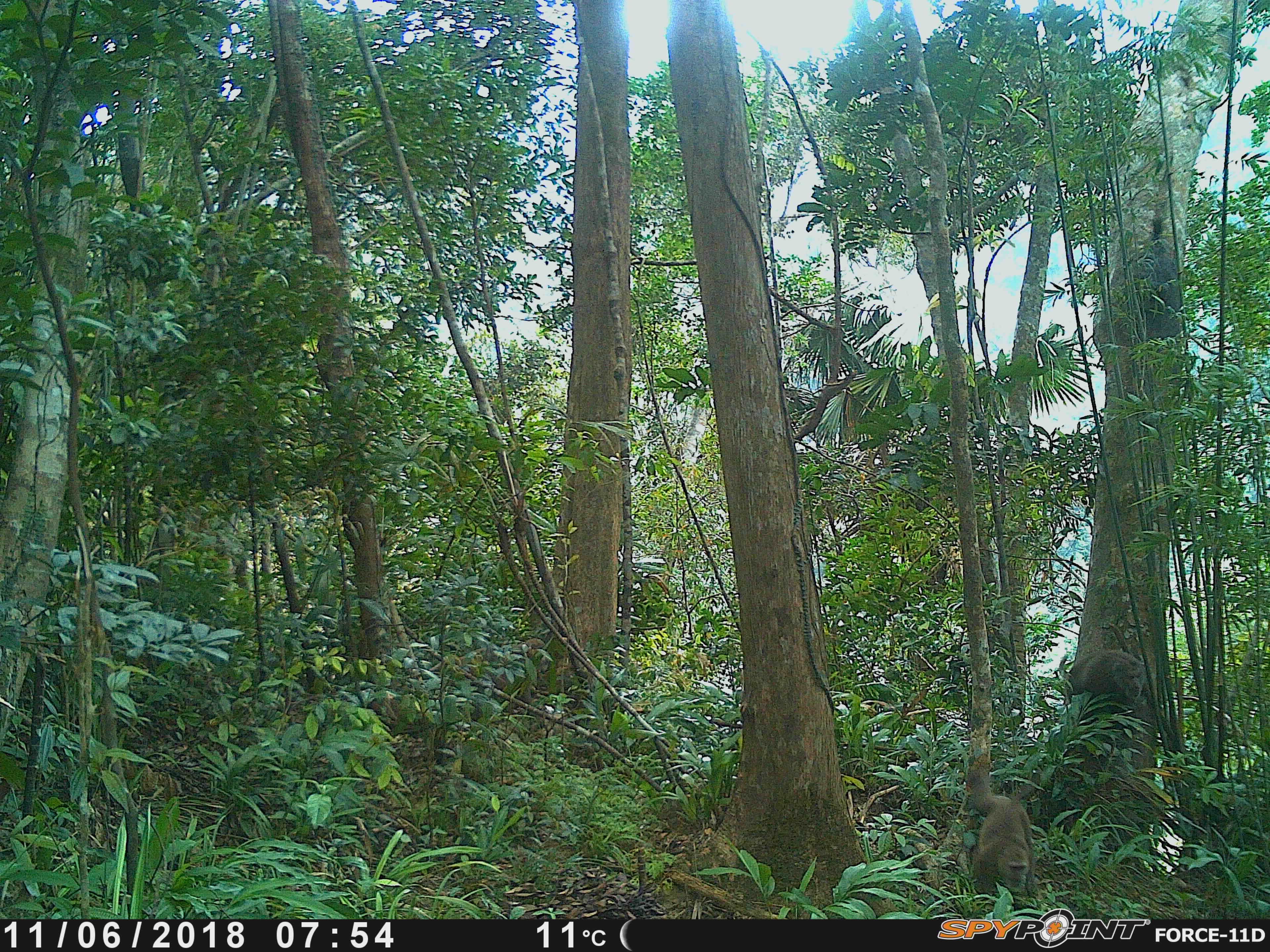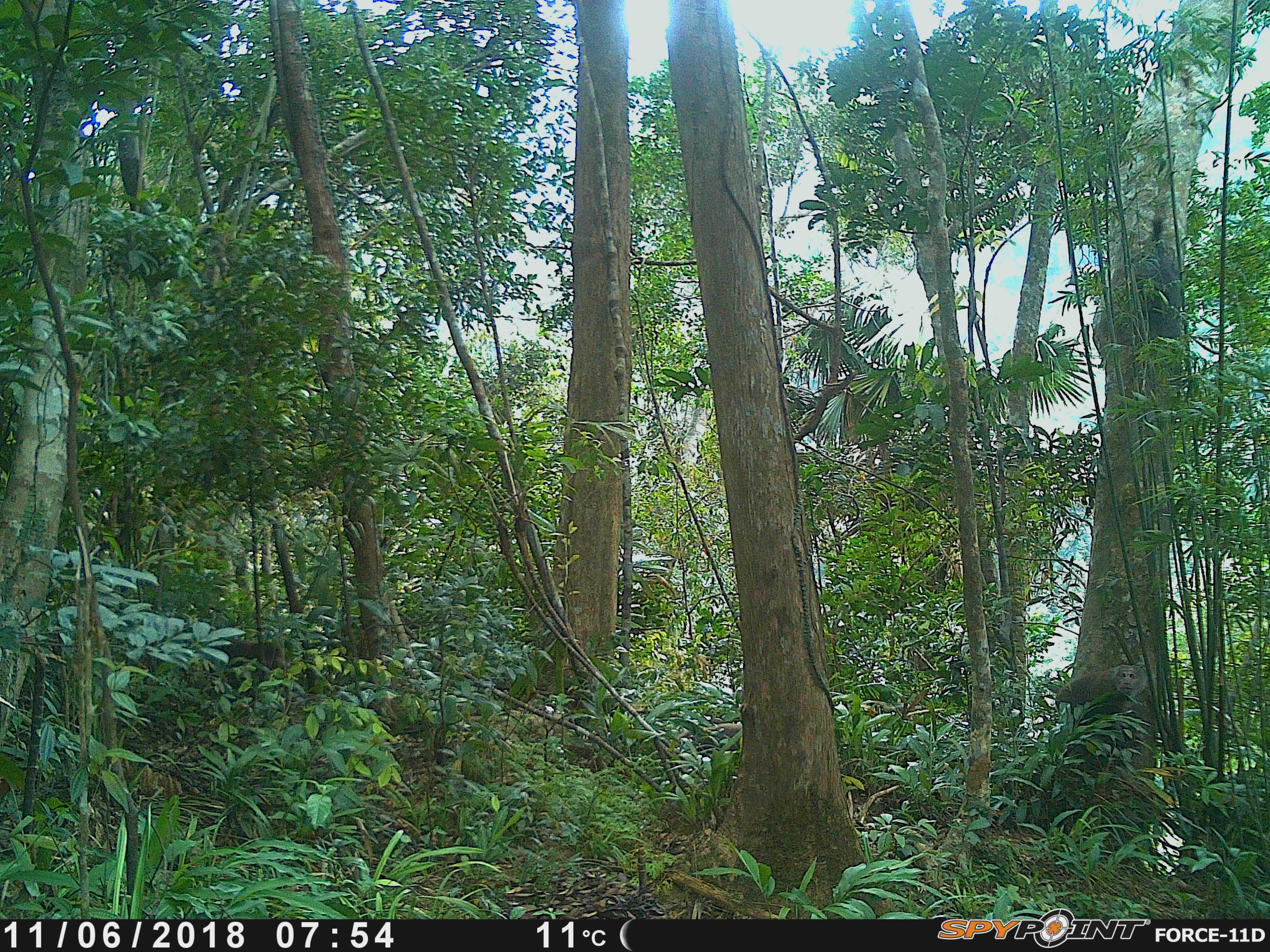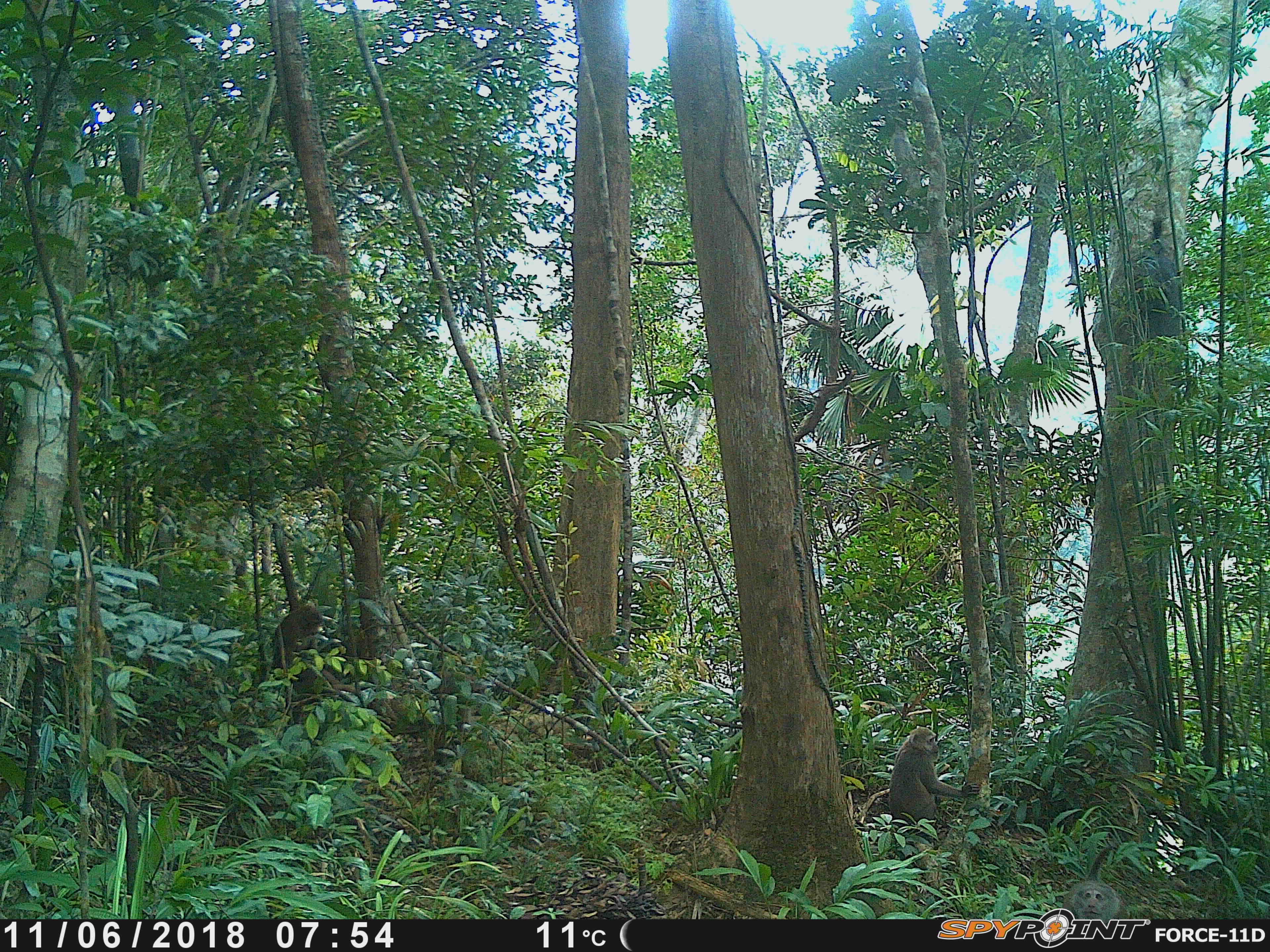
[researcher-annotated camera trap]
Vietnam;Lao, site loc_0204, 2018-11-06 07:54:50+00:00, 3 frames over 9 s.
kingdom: Animalia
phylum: Chordata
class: Mammalia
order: Primates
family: Cercopithecidae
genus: Macaca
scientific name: Macaca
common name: macaques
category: assam or rhesus macaque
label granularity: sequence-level